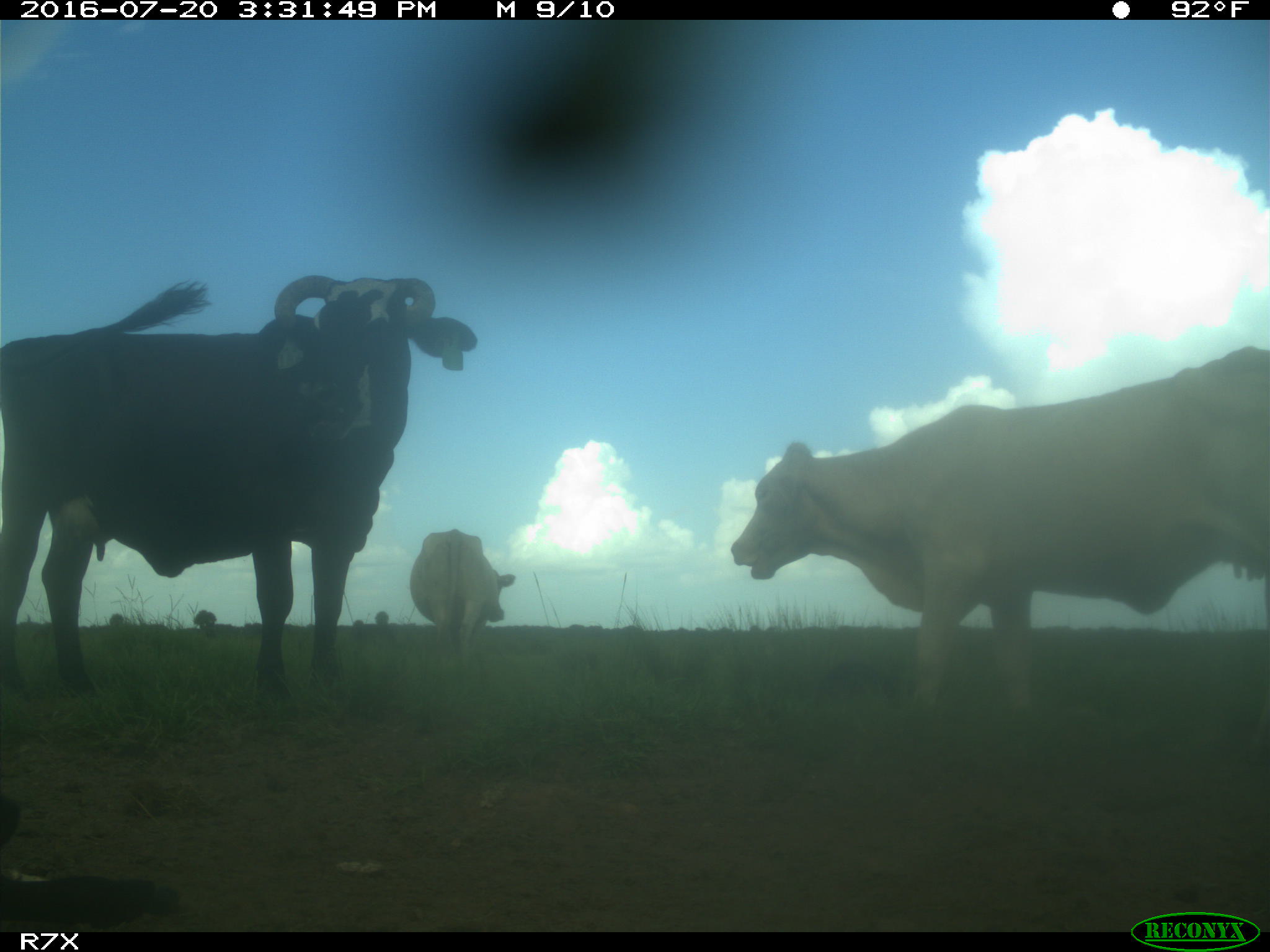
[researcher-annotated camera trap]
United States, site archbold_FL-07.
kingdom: Animalia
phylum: Chordata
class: Mammalia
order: Artiodactyla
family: Bovidae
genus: Bos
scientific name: Bos taurus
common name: domestic cow